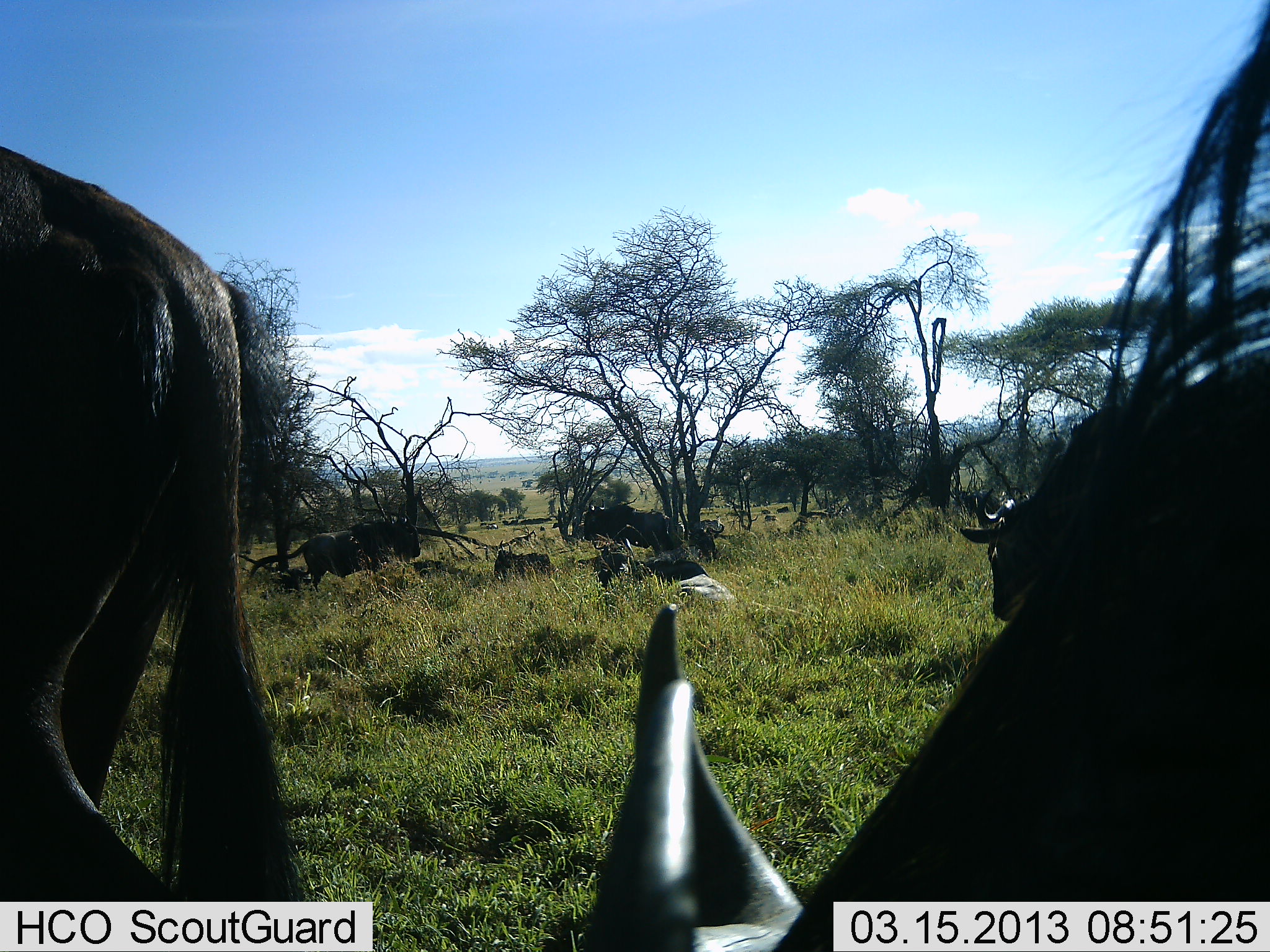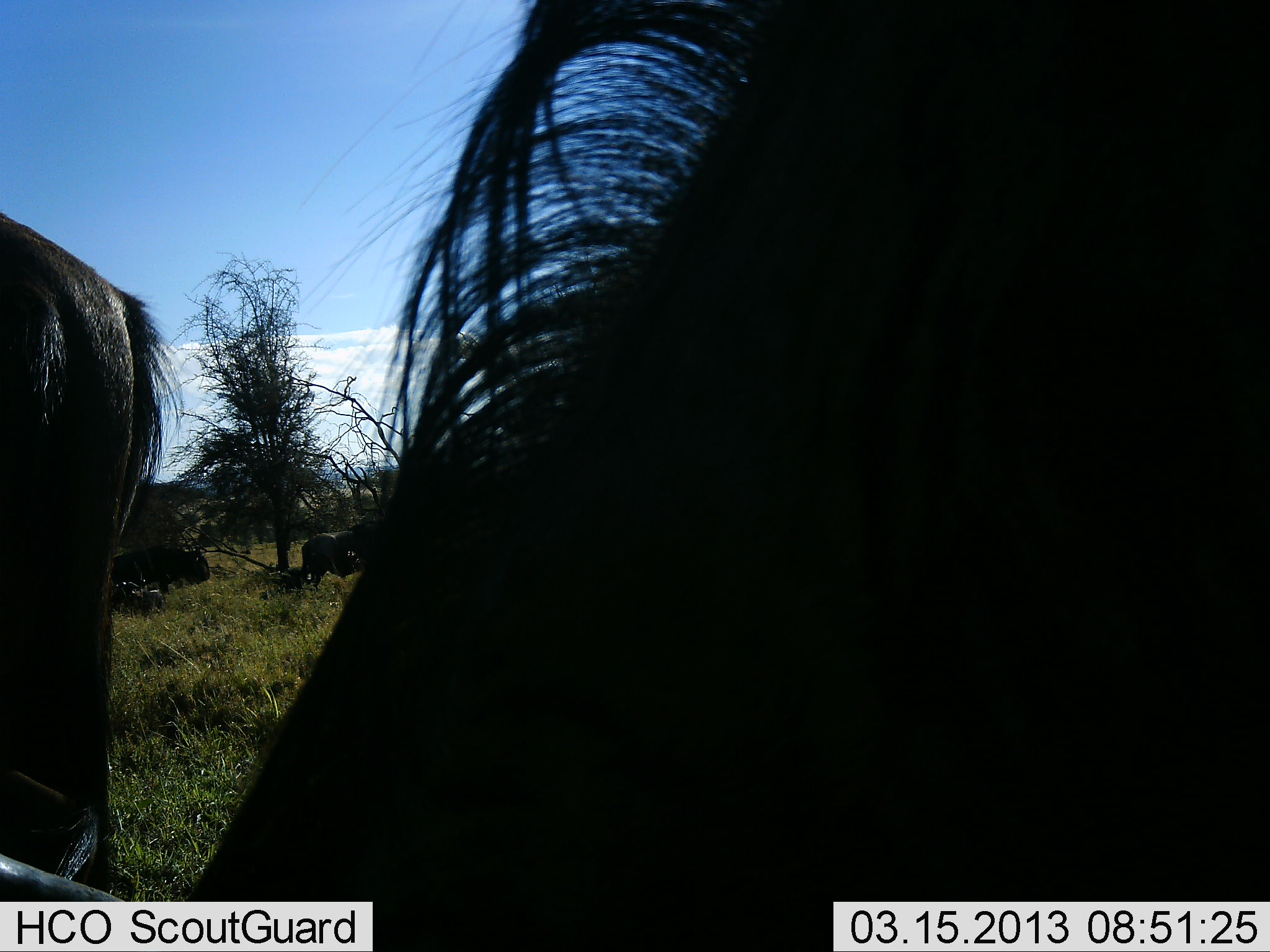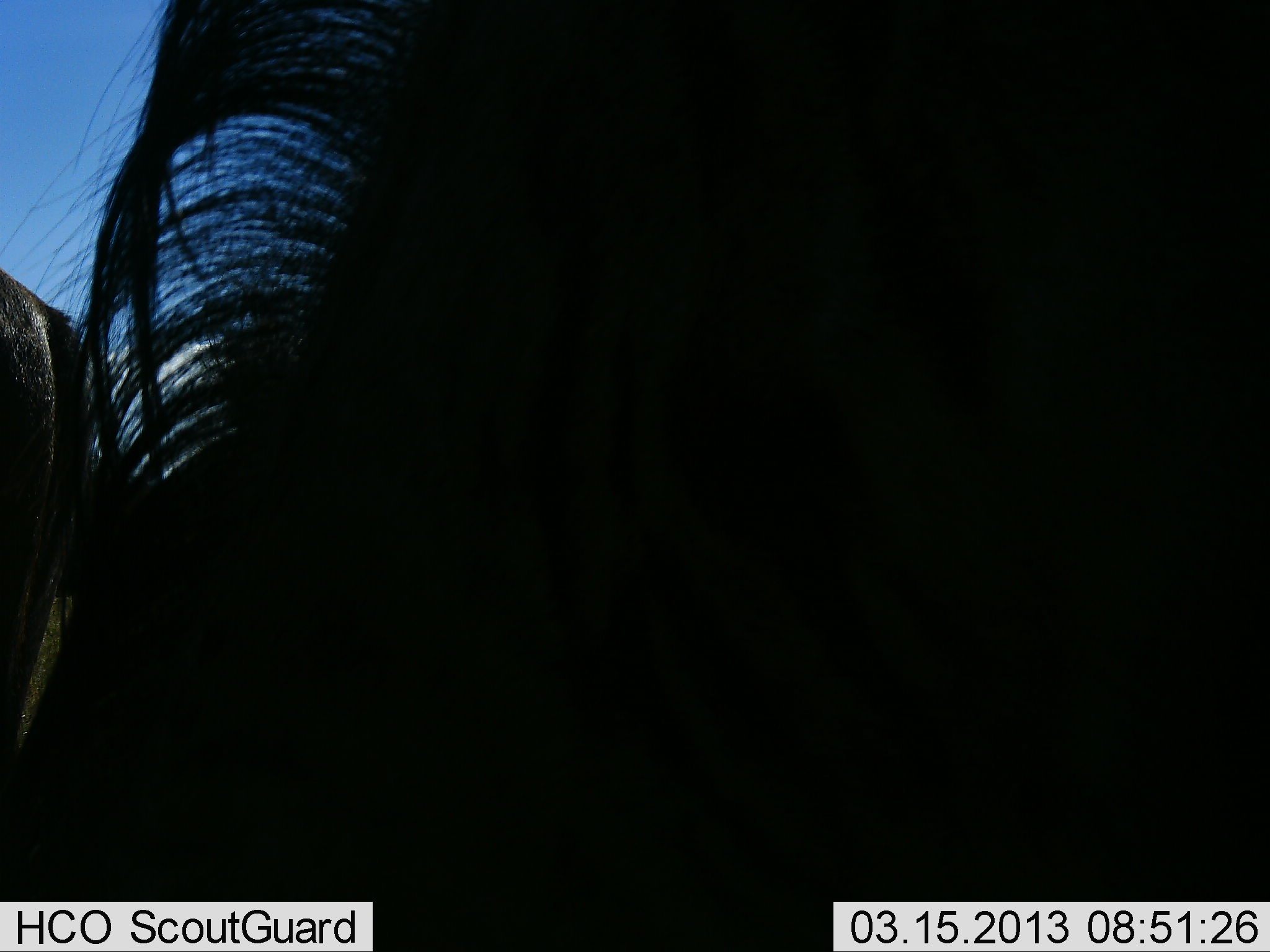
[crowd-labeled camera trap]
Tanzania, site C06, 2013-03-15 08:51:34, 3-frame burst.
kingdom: Animalia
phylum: Chordata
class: Mammalia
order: Artiodactyla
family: Bovidae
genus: Connochaetes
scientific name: Connochaetes taurinus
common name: blue wildebeest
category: wildebeest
Wildebeest (blue wildebeest) (Connochaetes taurinus), count 7. Behavior (volunteer vote fractions): standing 65%, resting 71%, moving 59%, interacting 0%. Young present (vote fraction): 6%. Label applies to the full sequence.